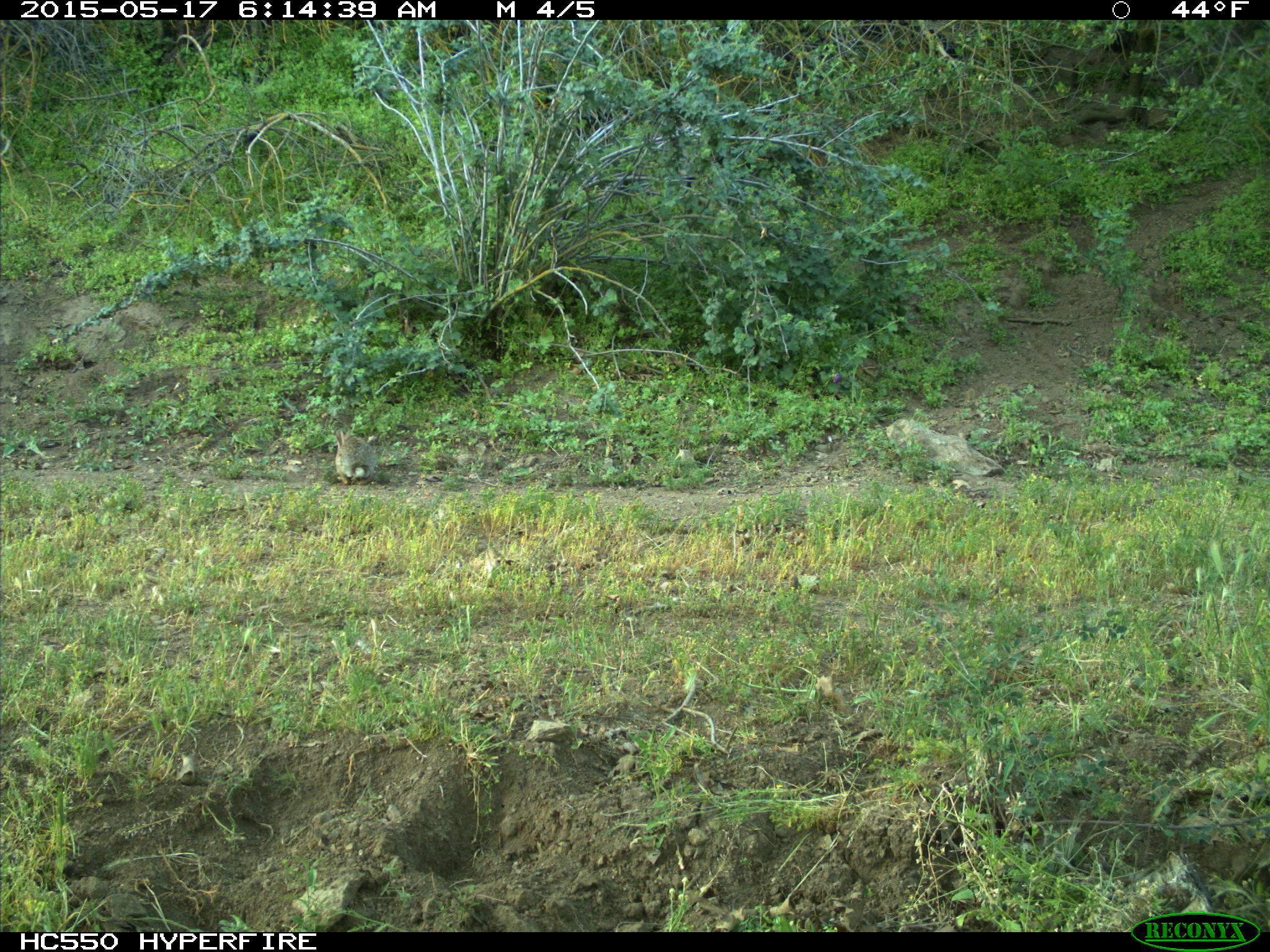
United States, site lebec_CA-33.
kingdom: Animalia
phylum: Chordata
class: Mammalia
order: Lagomorpha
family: Leporidae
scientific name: Leporidae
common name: rabbits and hares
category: unidentified rabbit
Unidentified rabbit (rabbits and hares) (Leporidae).